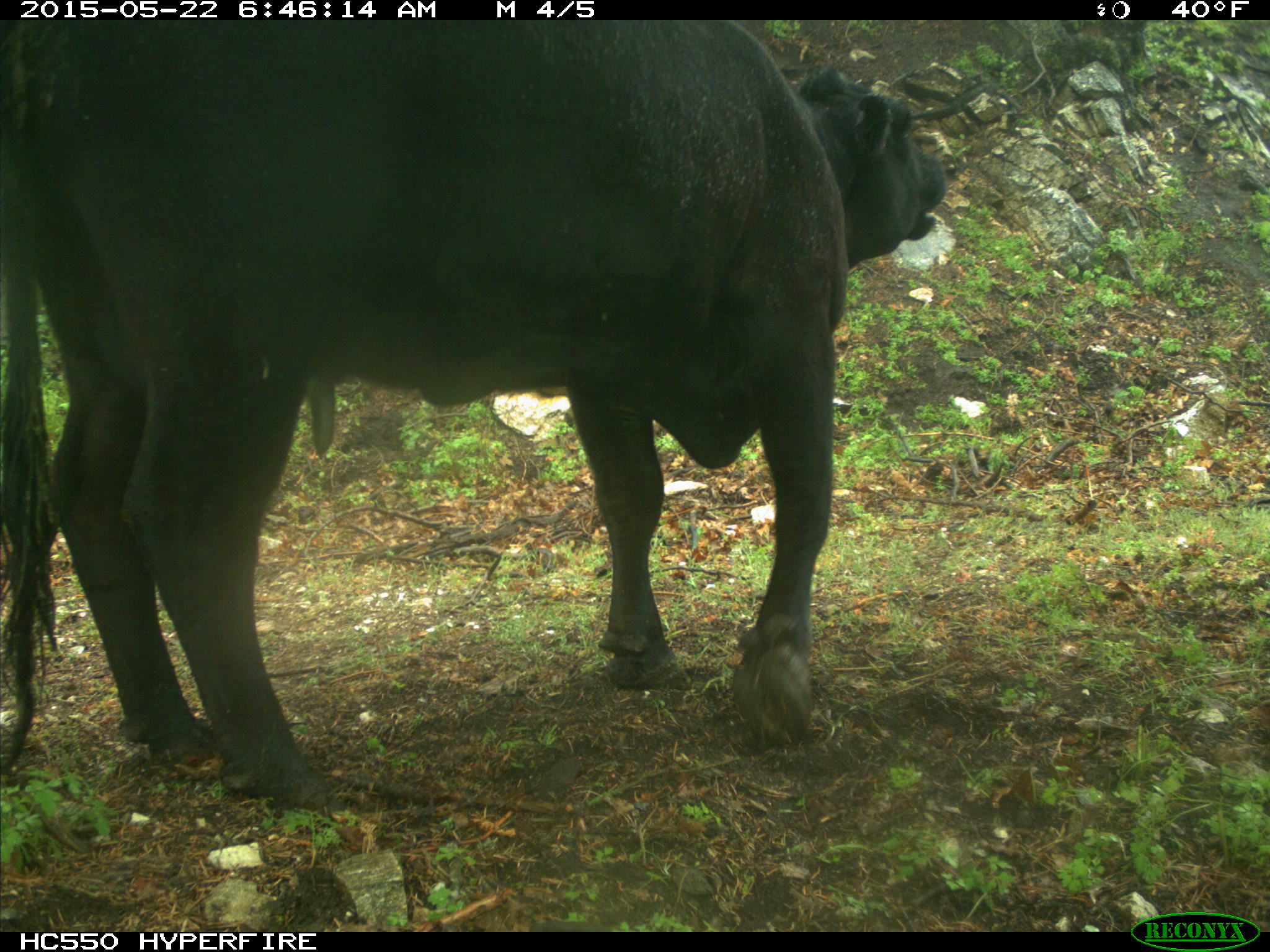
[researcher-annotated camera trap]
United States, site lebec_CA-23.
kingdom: Animalia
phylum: Chordata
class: Mammalia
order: Artiodactyla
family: Bovidae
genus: Bos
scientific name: Bos taurus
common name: domestic cow